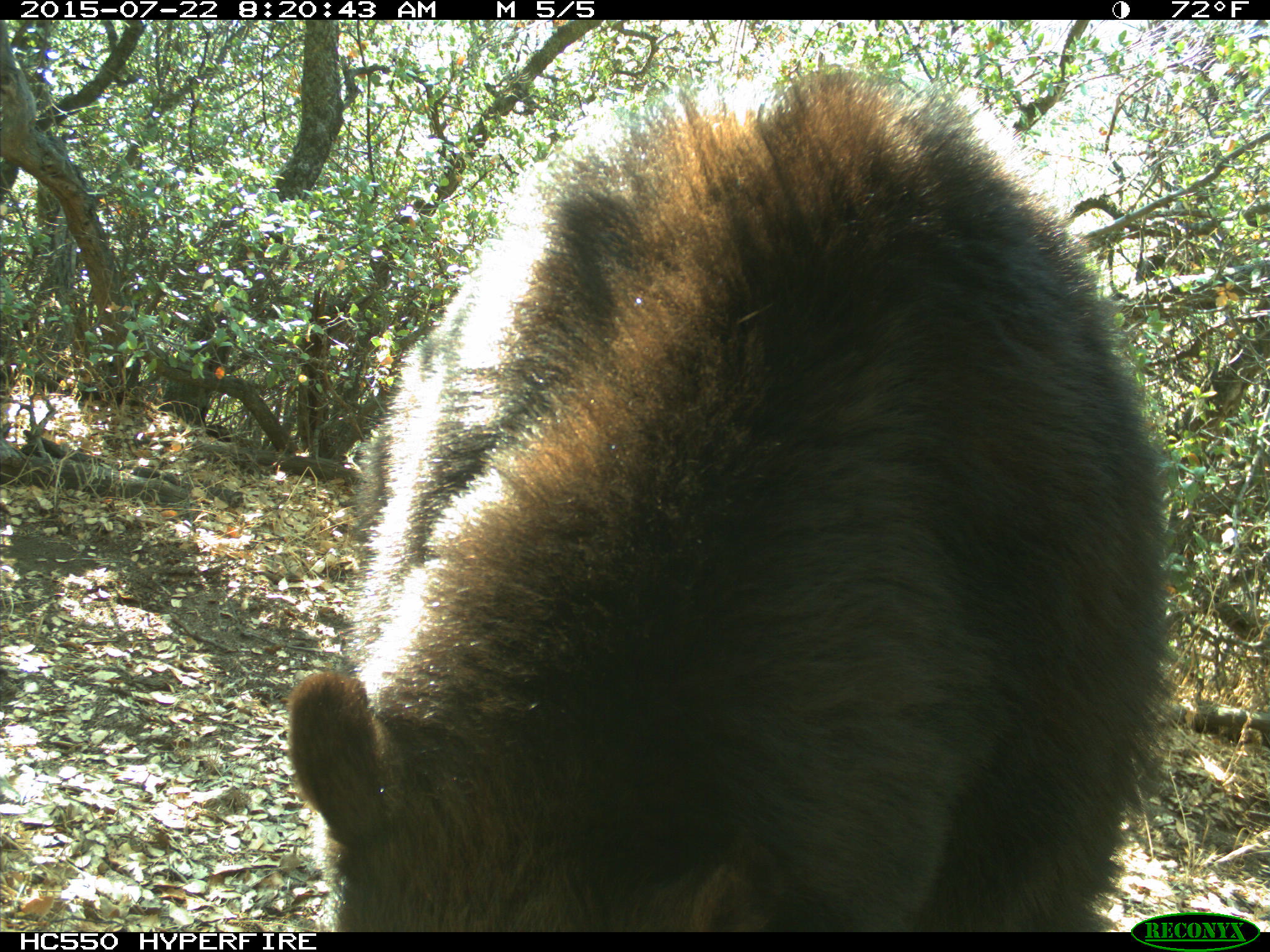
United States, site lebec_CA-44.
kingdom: Animalia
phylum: Chordata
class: Mammalia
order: Carnivora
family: Ursidae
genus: Ursus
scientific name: Ursus americanus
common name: american black bear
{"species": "Ursus americanus (american black bear)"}